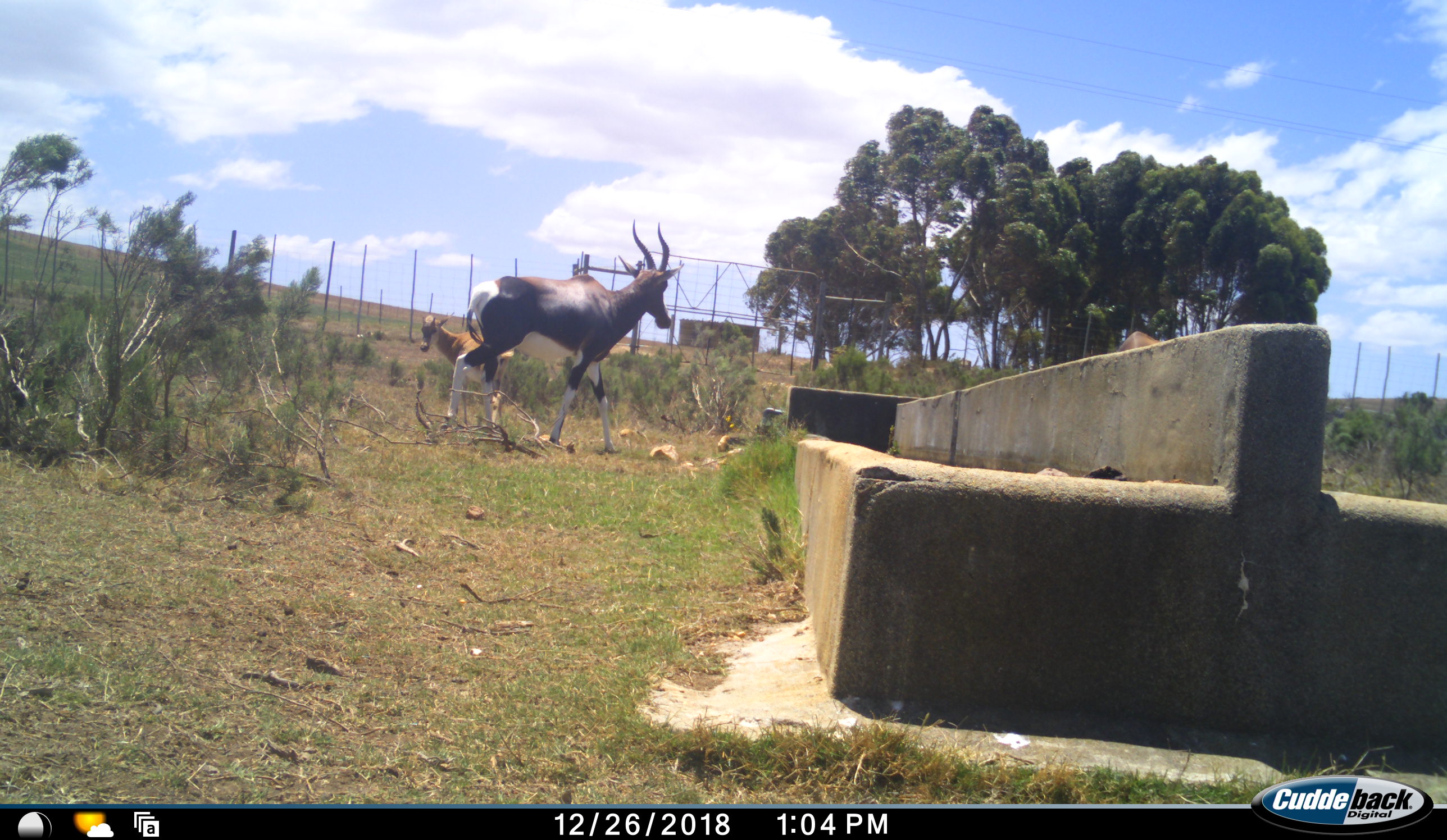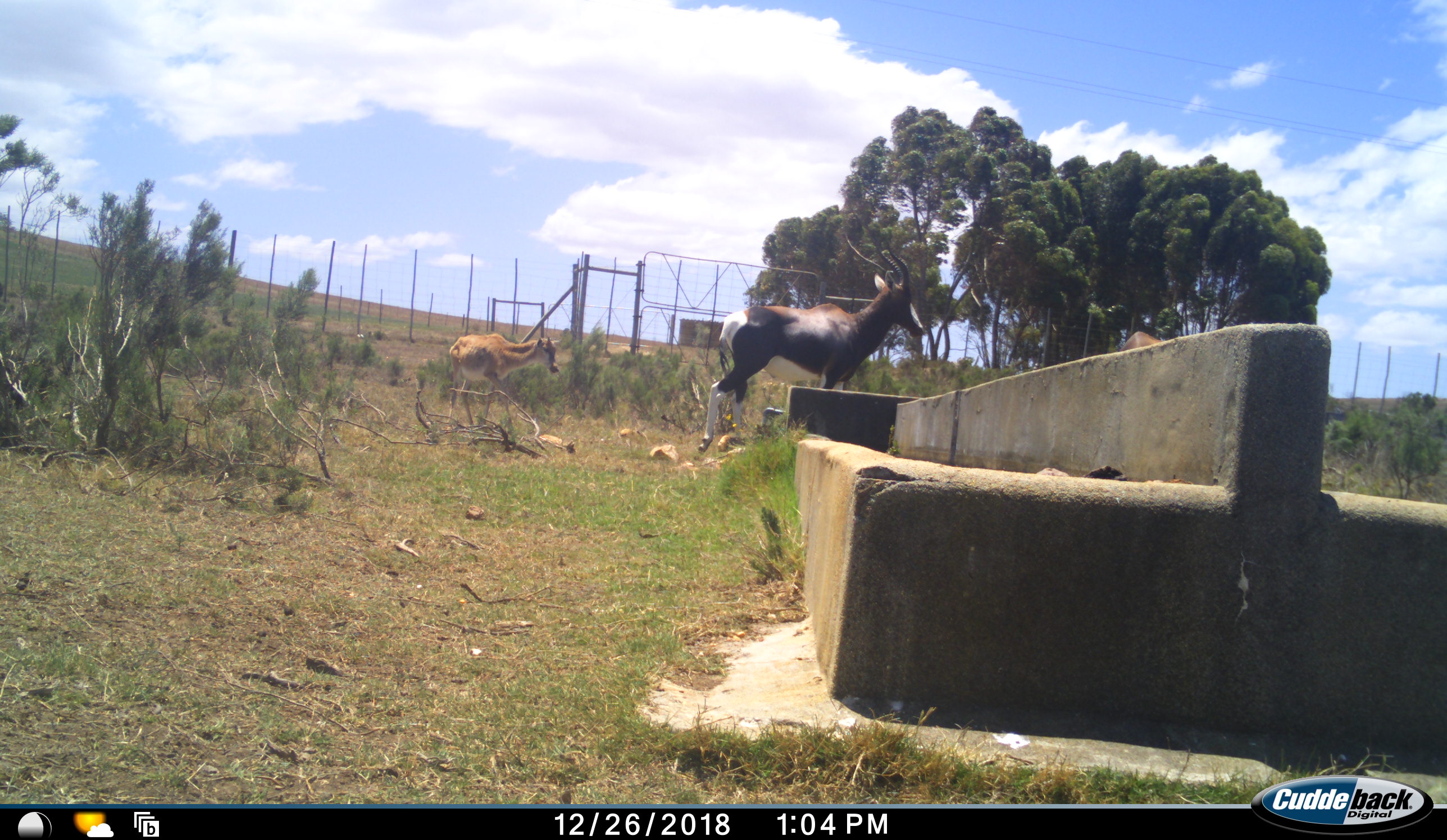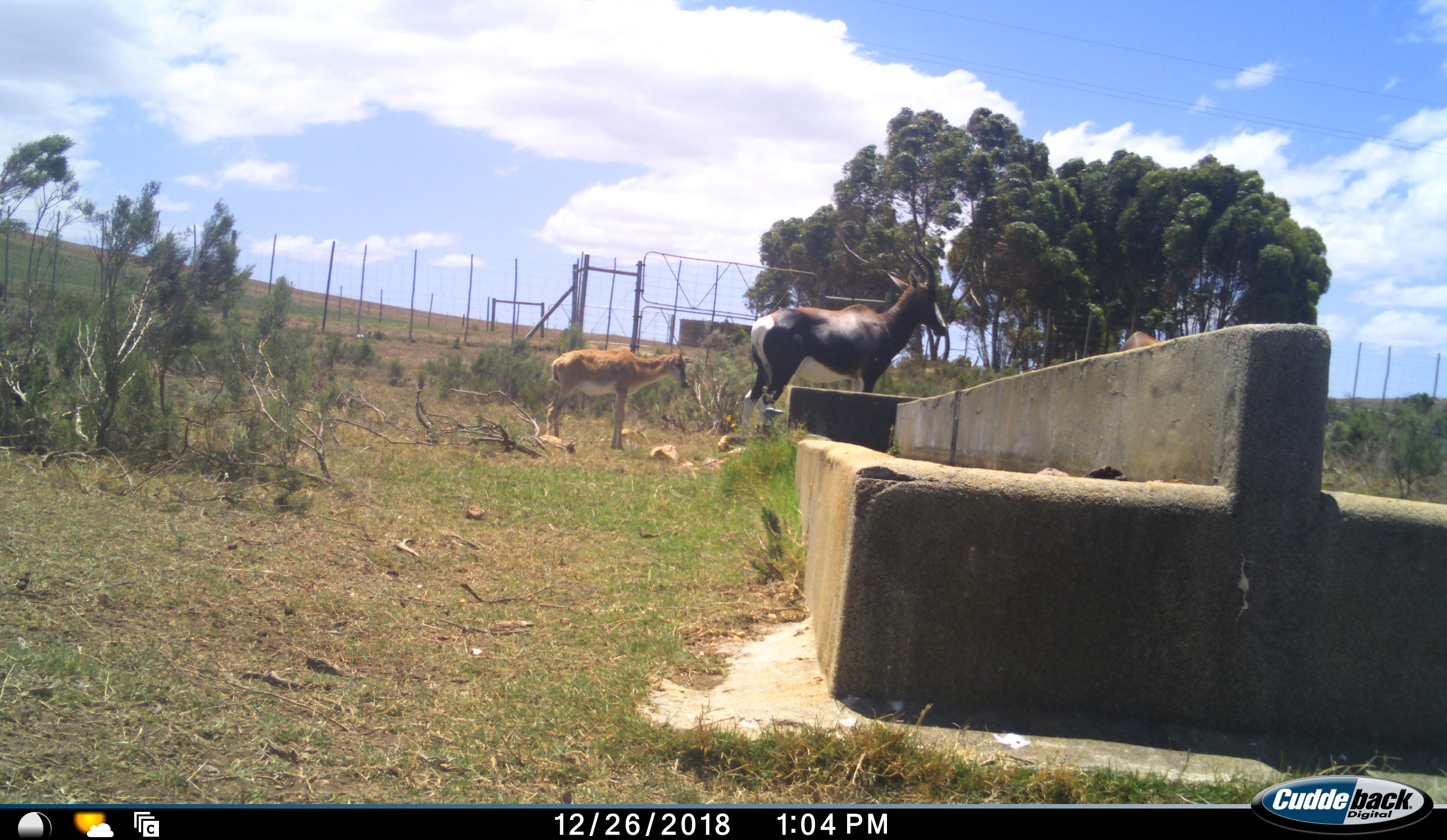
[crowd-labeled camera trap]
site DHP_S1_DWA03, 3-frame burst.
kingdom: Animalia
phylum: Chordata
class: Mammalia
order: Artiodactyla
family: Bovidae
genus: Damaliscus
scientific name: Damaliscus pygargus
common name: bontebok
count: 2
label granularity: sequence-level